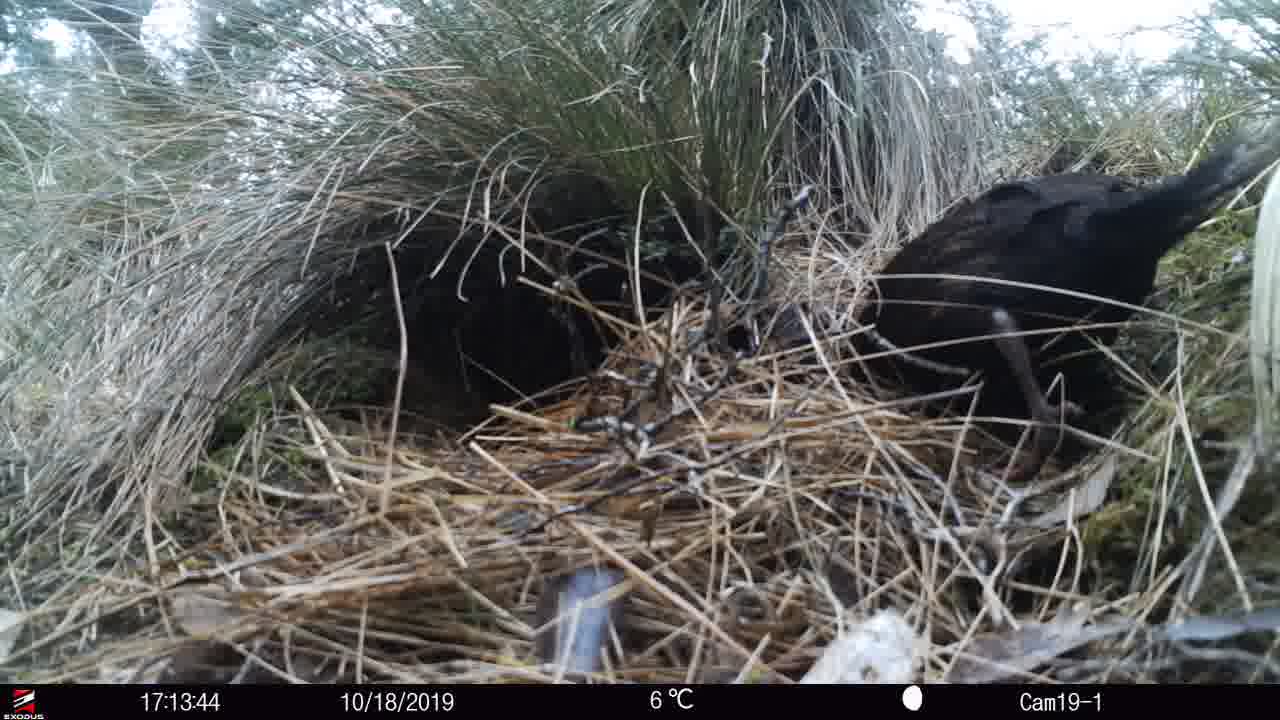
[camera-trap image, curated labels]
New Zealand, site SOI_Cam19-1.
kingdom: Animalia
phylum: Chordata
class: Aves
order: Gruiformes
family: Rallidae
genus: Gallirallus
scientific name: Gallirallus australis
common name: weka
Weka (Gallirallus australis).